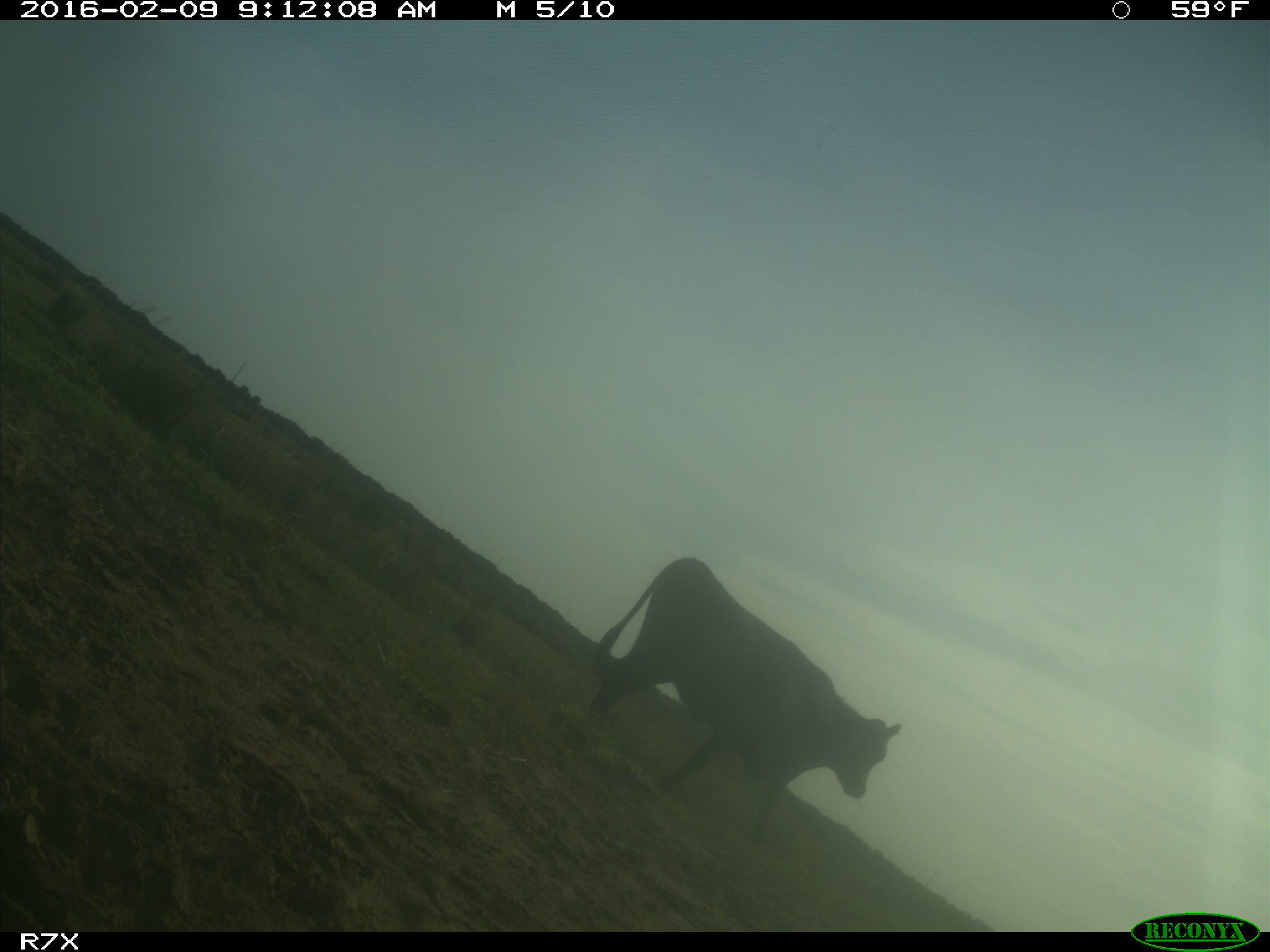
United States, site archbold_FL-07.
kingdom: Animalia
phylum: Chordata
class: Mammalia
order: Artiodactyla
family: Bovidae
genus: Bos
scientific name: Bos taurus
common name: domestic cow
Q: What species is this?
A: Bos taurus (domestic cow).